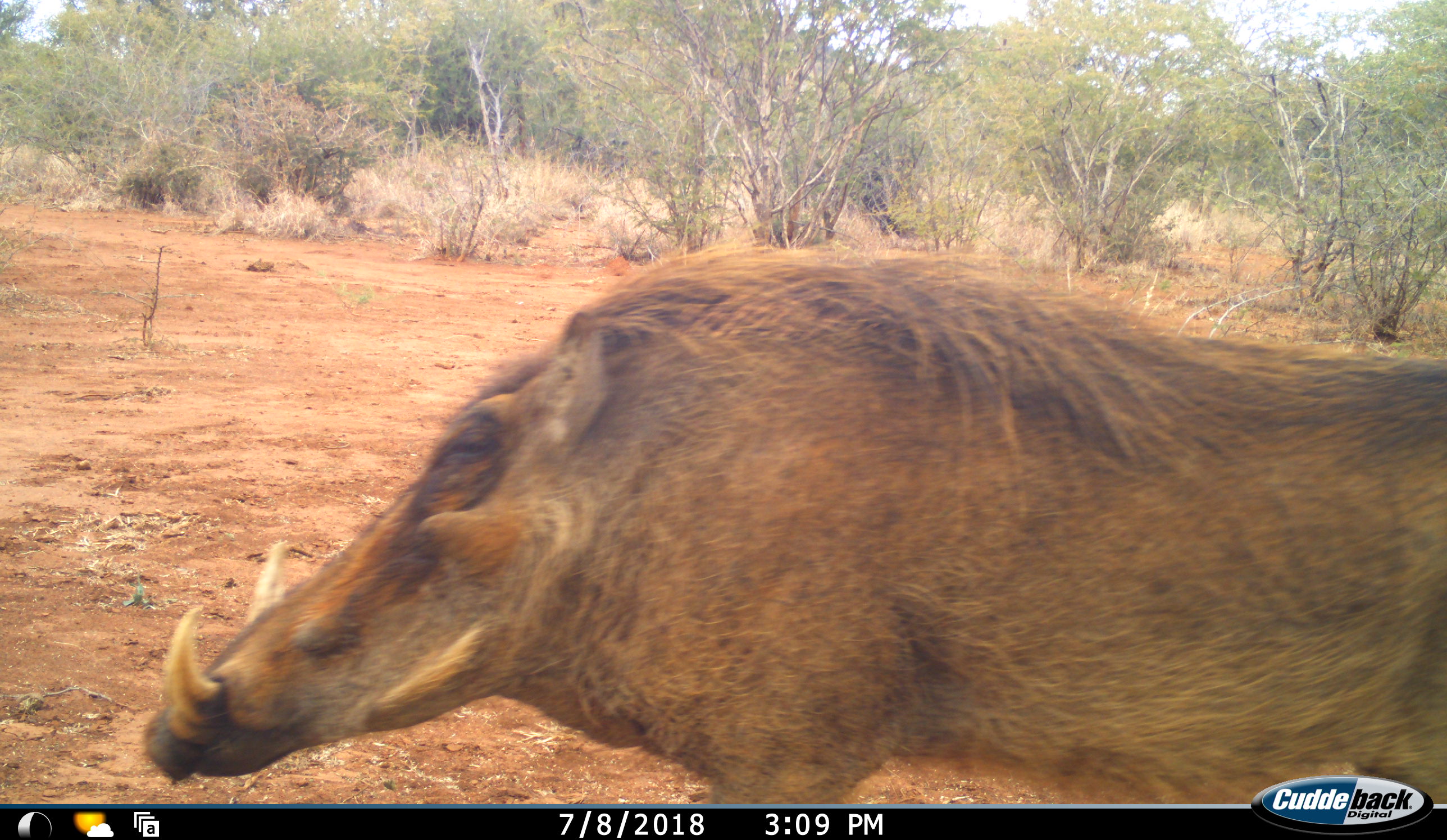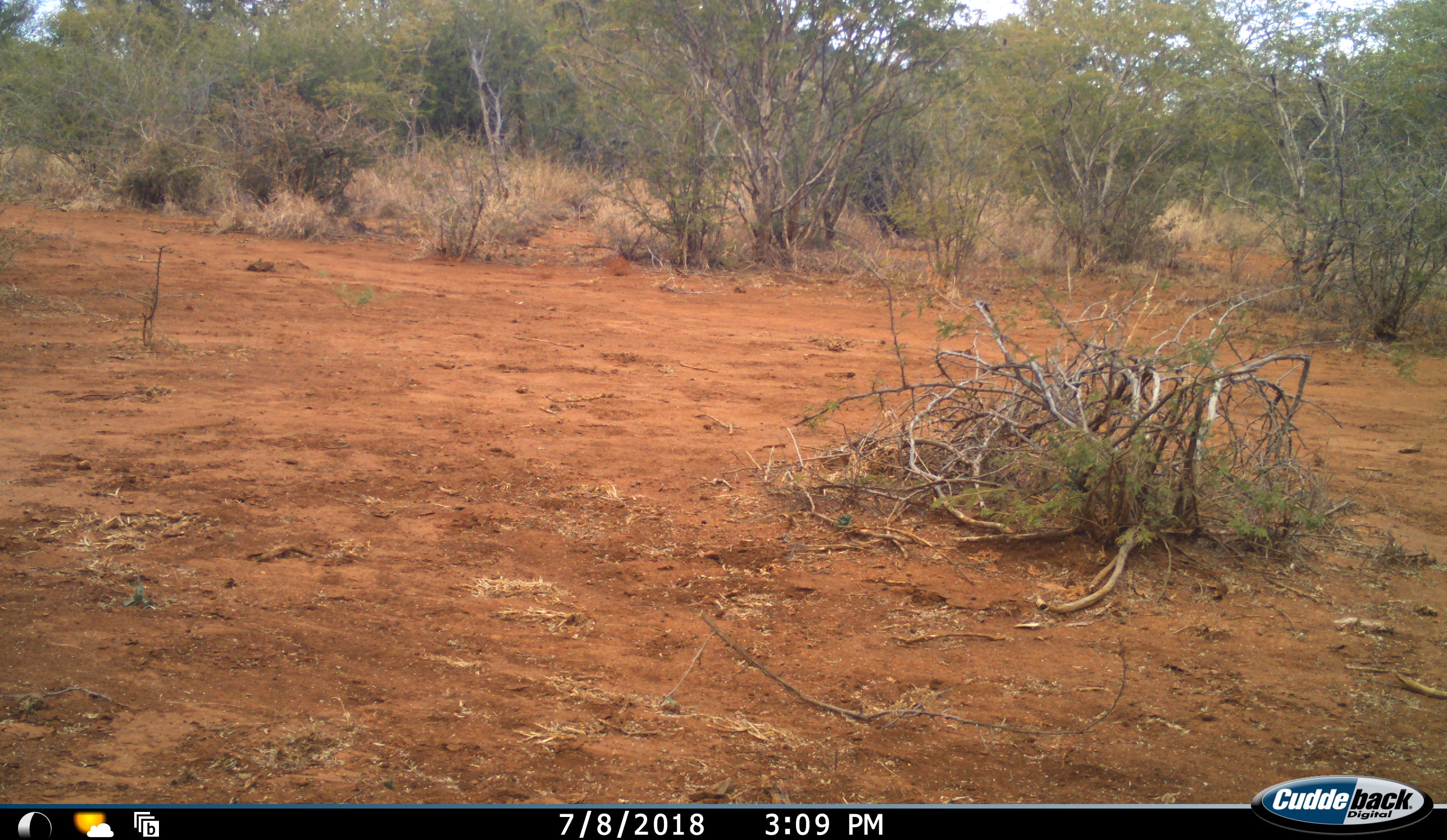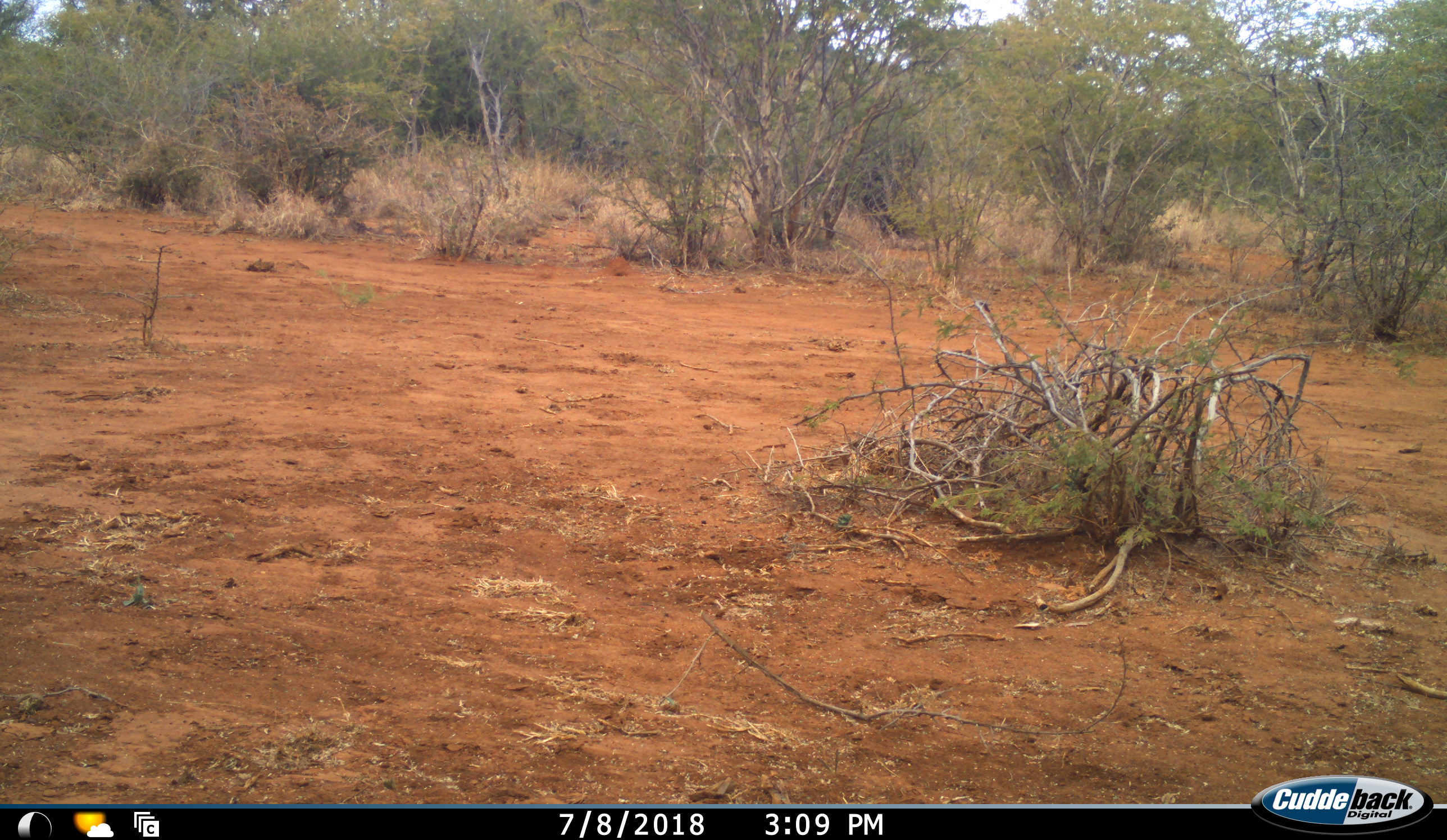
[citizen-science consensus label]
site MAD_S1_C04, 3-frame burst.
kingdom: Animalia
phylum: Chordata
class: Mammalia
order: Artiodactyla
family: Suidae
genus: Phacochoerus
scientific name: Phacochoerus africanus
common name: warthog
Warthog (Phacochoerus africanus), count 1. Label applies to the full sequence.